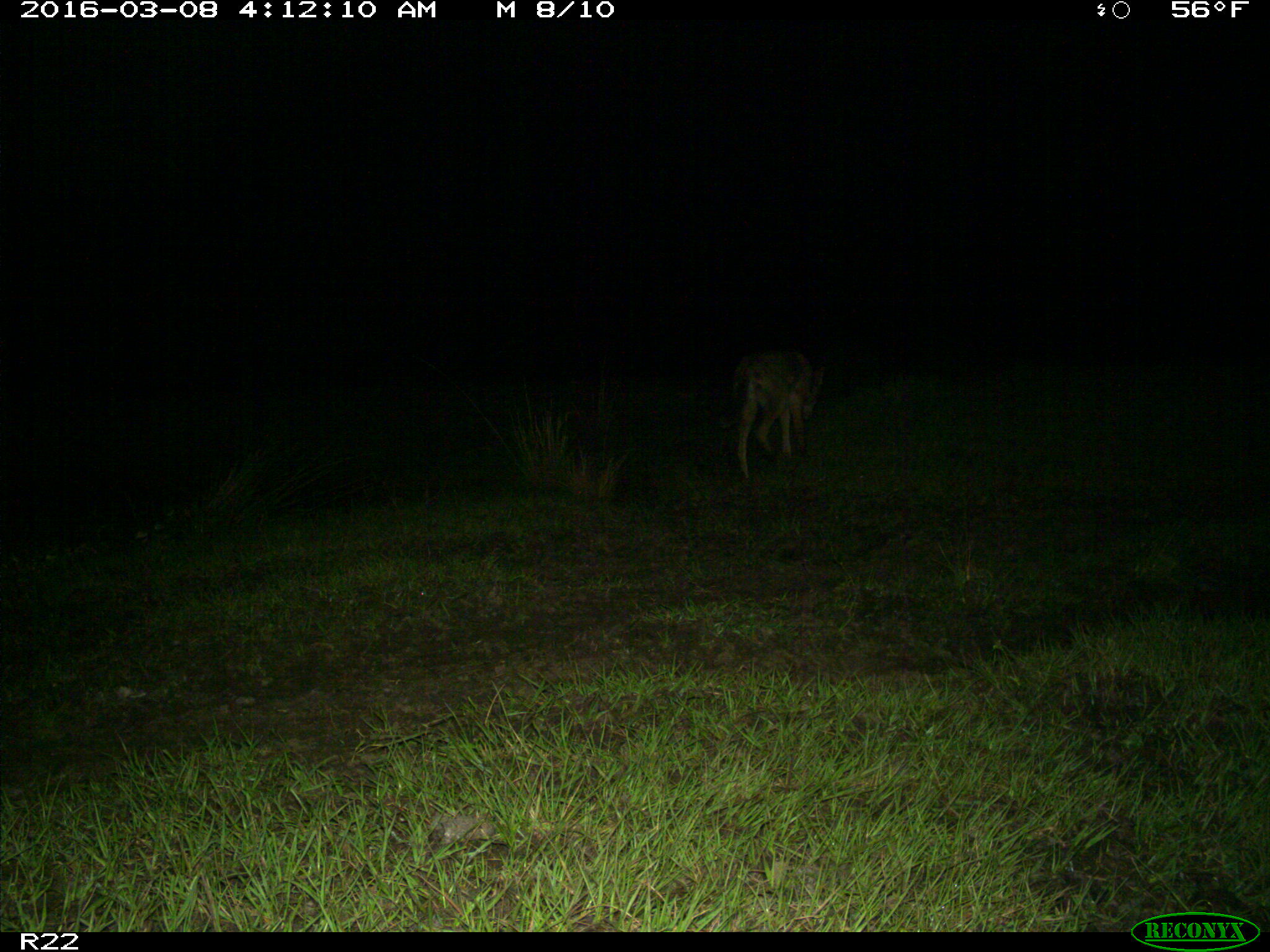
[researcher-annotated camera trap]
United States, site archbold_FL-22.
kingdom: Animalia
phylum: Chordata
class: Mammalia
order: Carnivora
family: Canidae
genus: Canis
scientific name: Canis latrans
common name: coyote